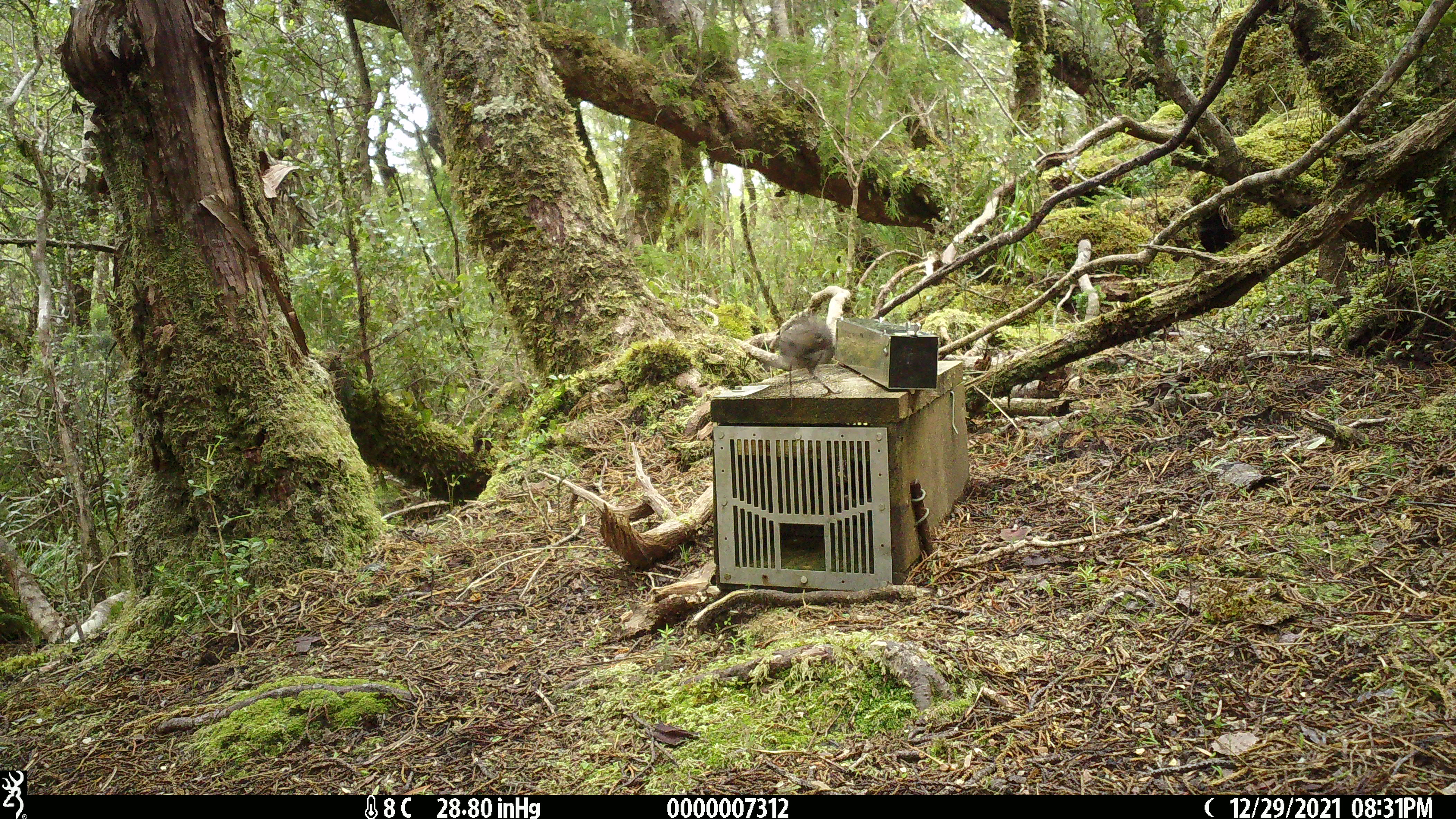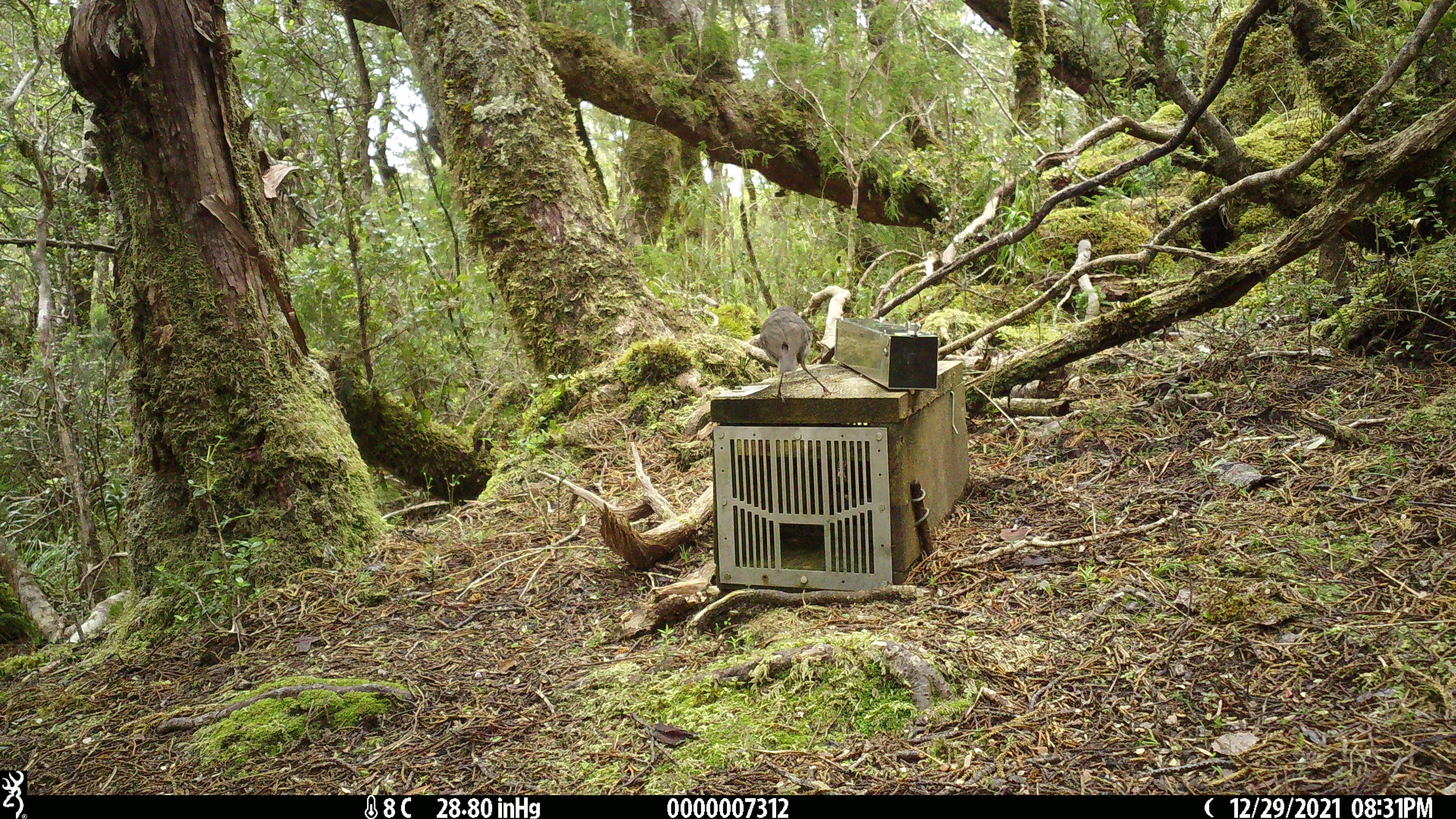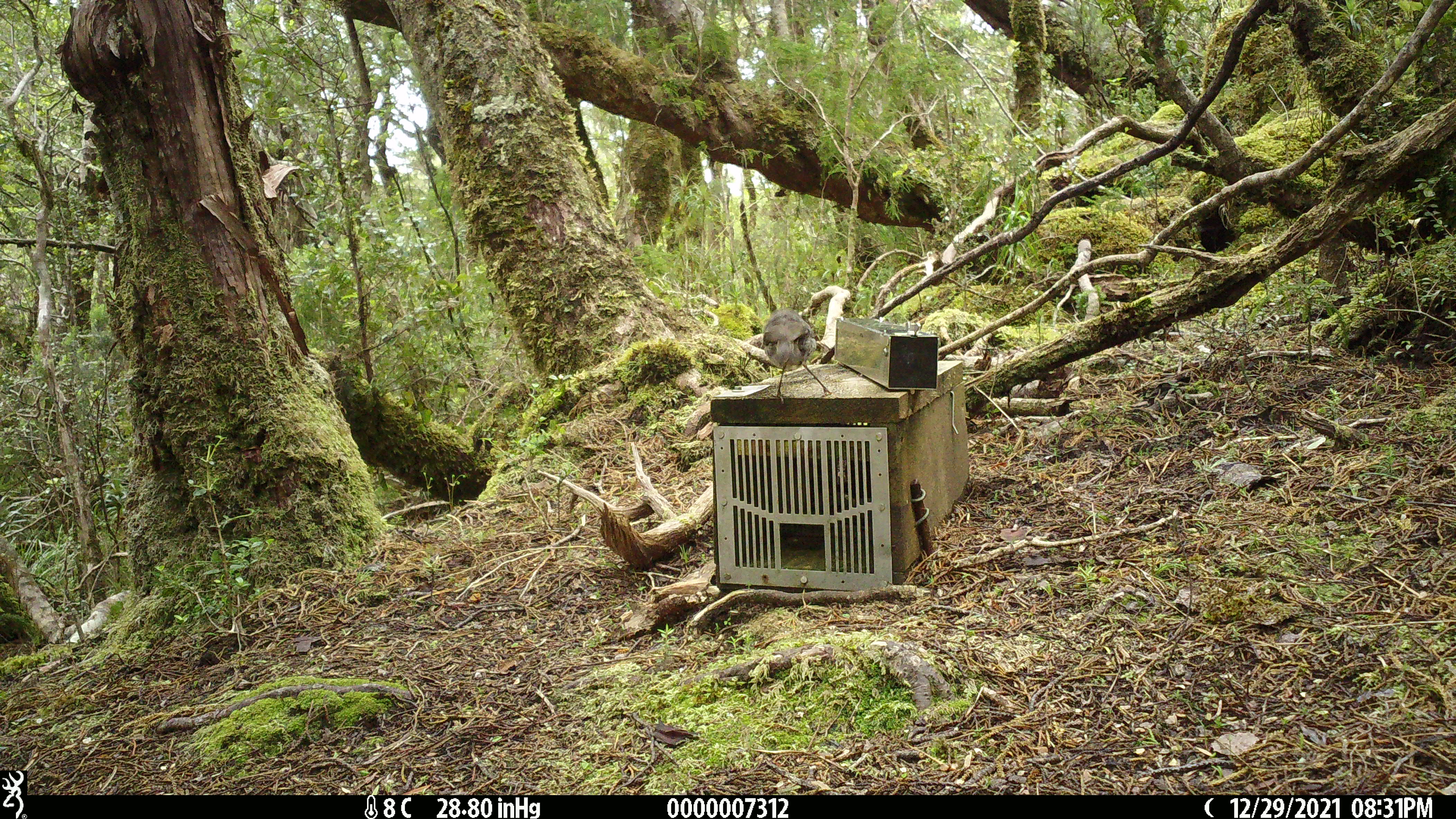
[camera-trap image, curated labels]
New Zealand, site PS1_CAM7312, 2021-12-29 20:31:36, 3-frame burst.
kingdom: Animalia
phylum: Chordata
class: Aves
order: Passeriformes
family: Petroicidae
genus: Petroica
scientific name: Petroica australis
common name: new zealand robin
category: robin